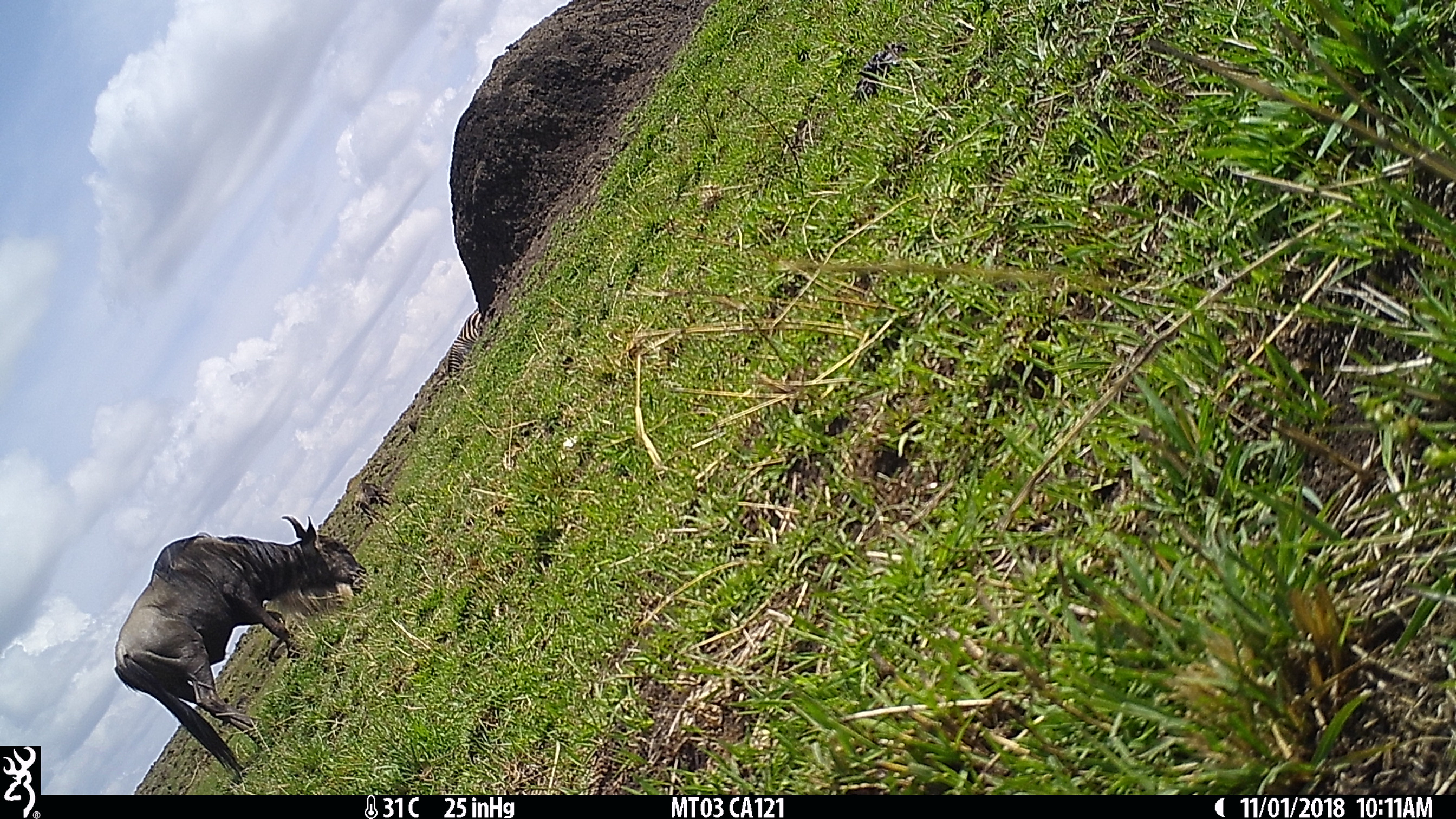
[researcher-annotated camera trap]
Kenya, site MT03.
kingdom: Animalia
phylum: Chordata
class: Mammalia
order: Artiodactyla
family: Bovidae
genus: Connochaetes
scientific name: Connochaetes taurinus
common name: blue wildebeest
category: wildebeest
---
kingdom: Animalia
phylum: Chordata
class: Mammalia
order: Perissodactyla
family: Equidae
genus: Equus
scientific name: Equus quagga burchellii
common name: burchell's zebra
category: zebra